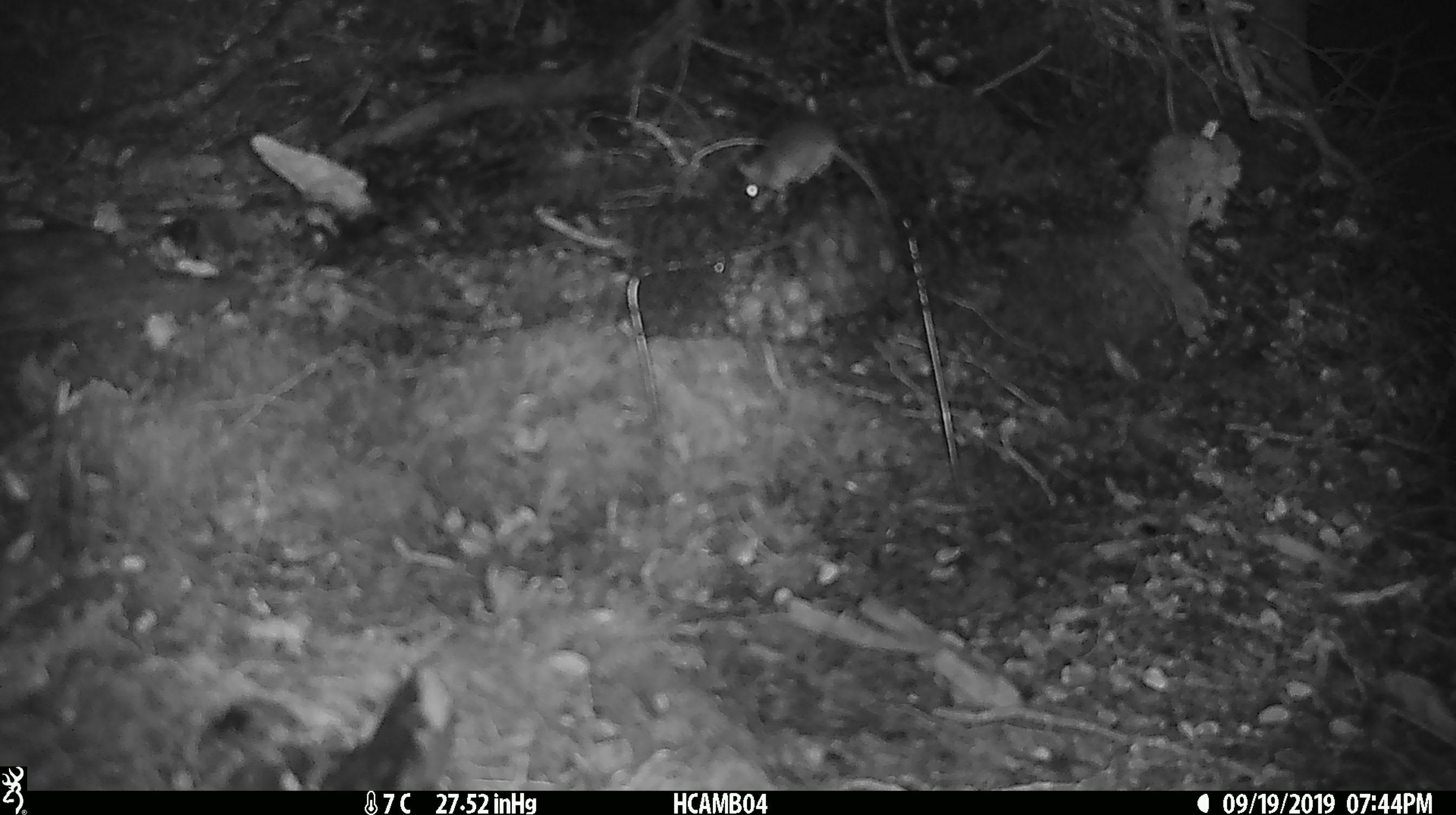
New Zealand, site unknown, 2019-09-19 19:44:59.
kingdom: Animalia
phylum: Chordata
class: Mammalia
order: Rodentia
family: Muridae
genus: Mus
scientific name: Mus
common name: mouse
Mouse (Mus).